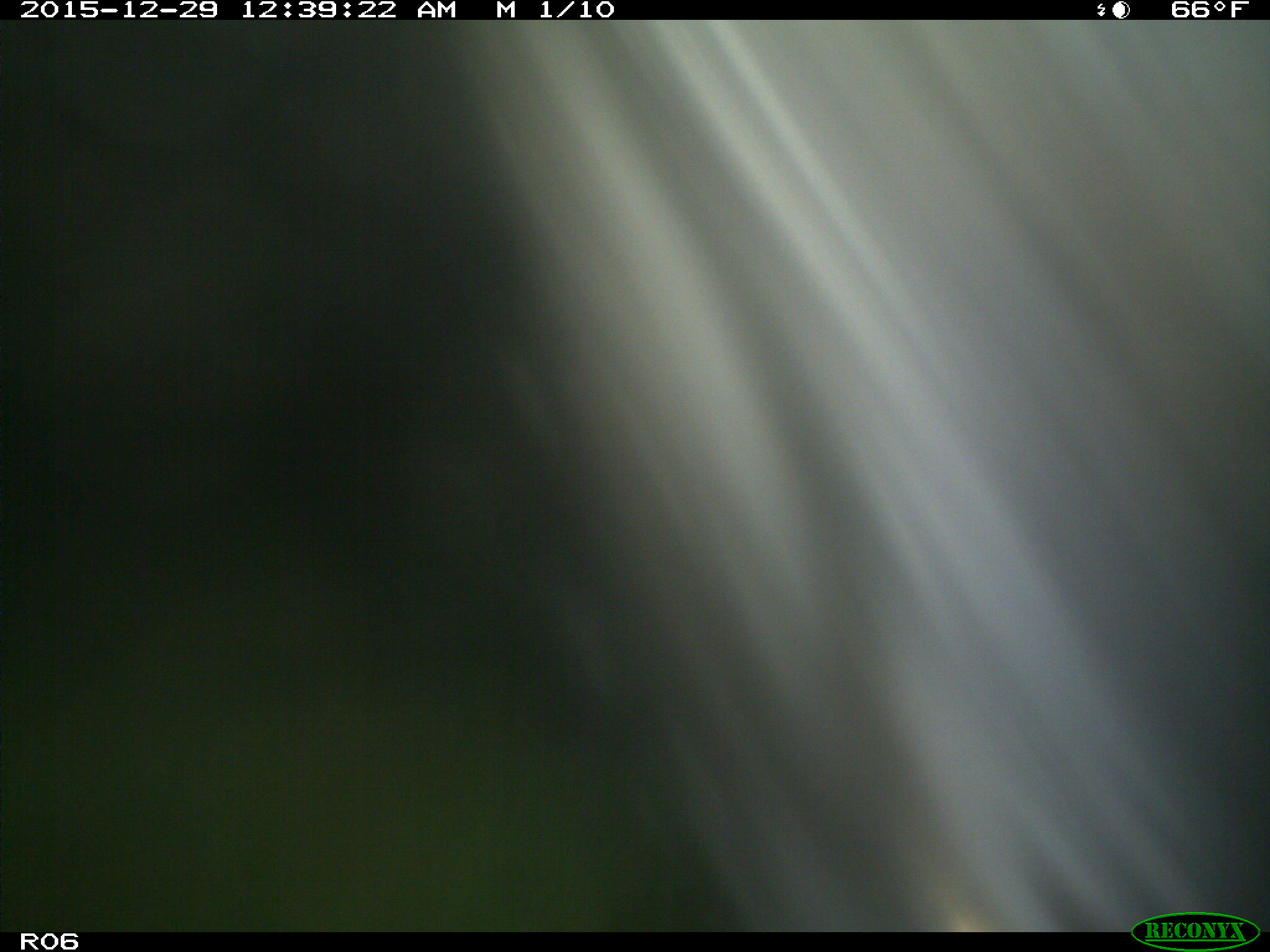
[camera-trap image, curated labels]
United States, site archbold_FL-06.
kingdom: Animalia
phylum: Chordata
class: Mammalia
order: Artiodactyla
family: Bovidae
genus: Bos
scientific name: Bos taurus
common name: domestic cow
Bos taurus (domestic cow).